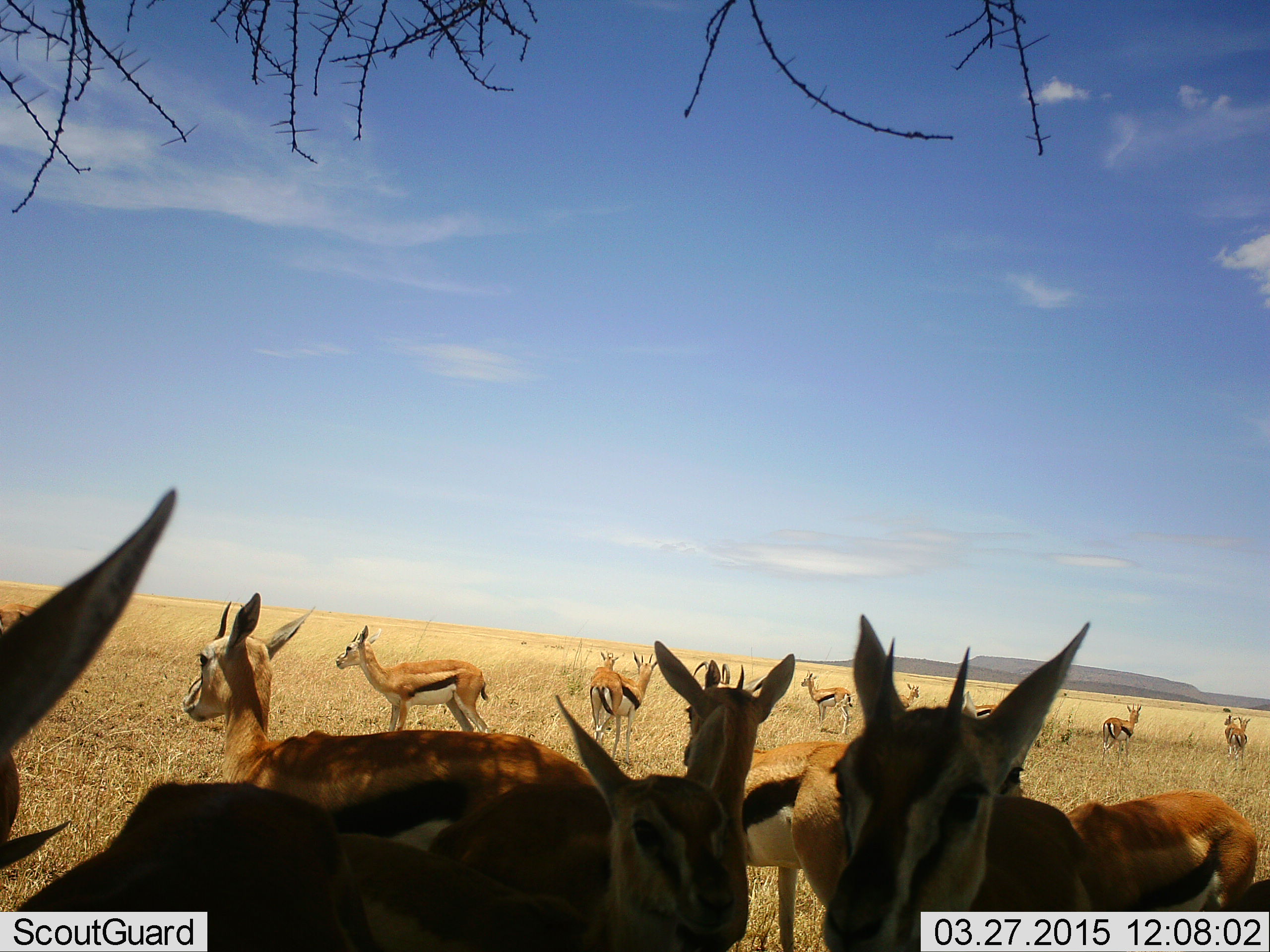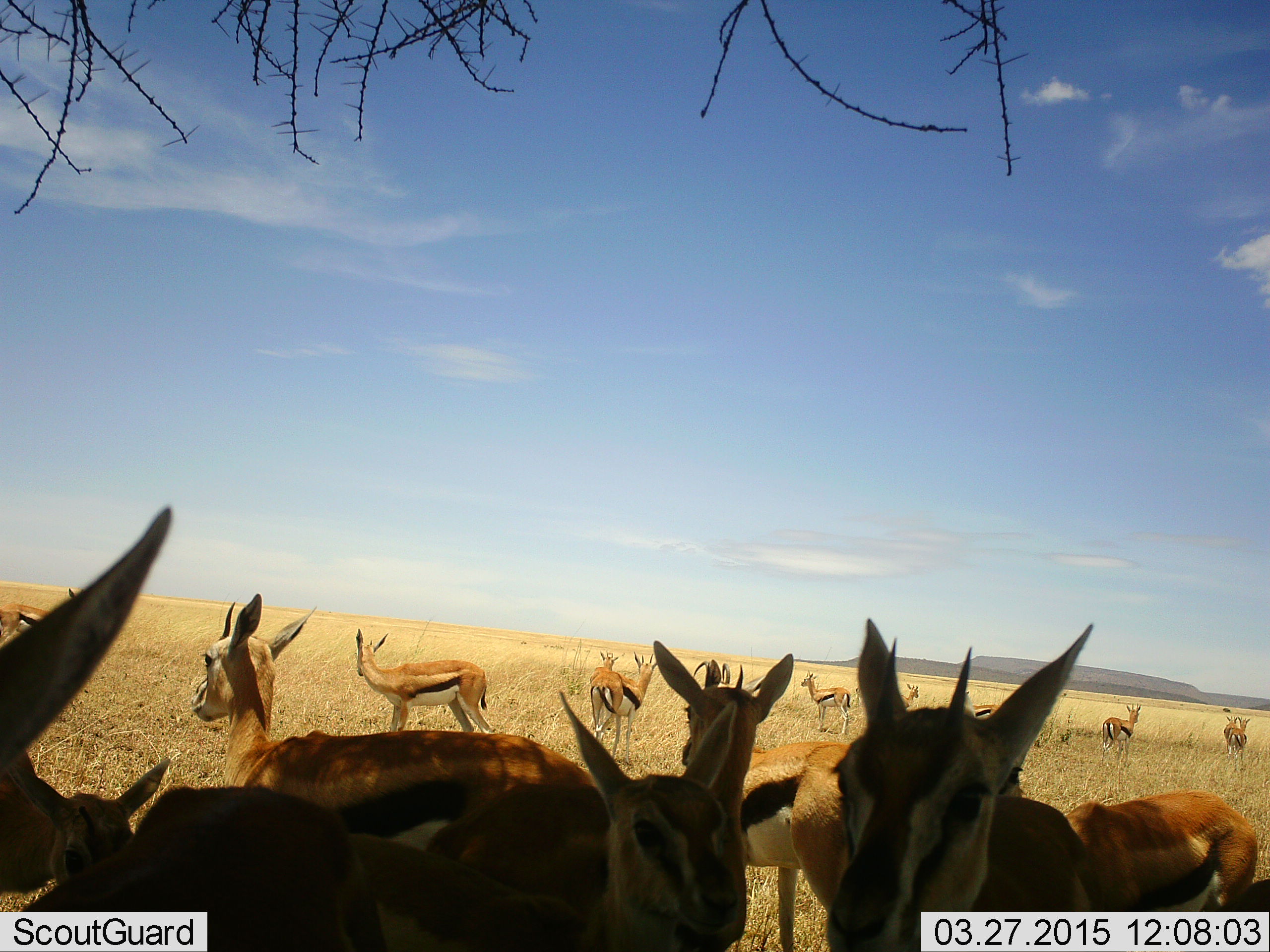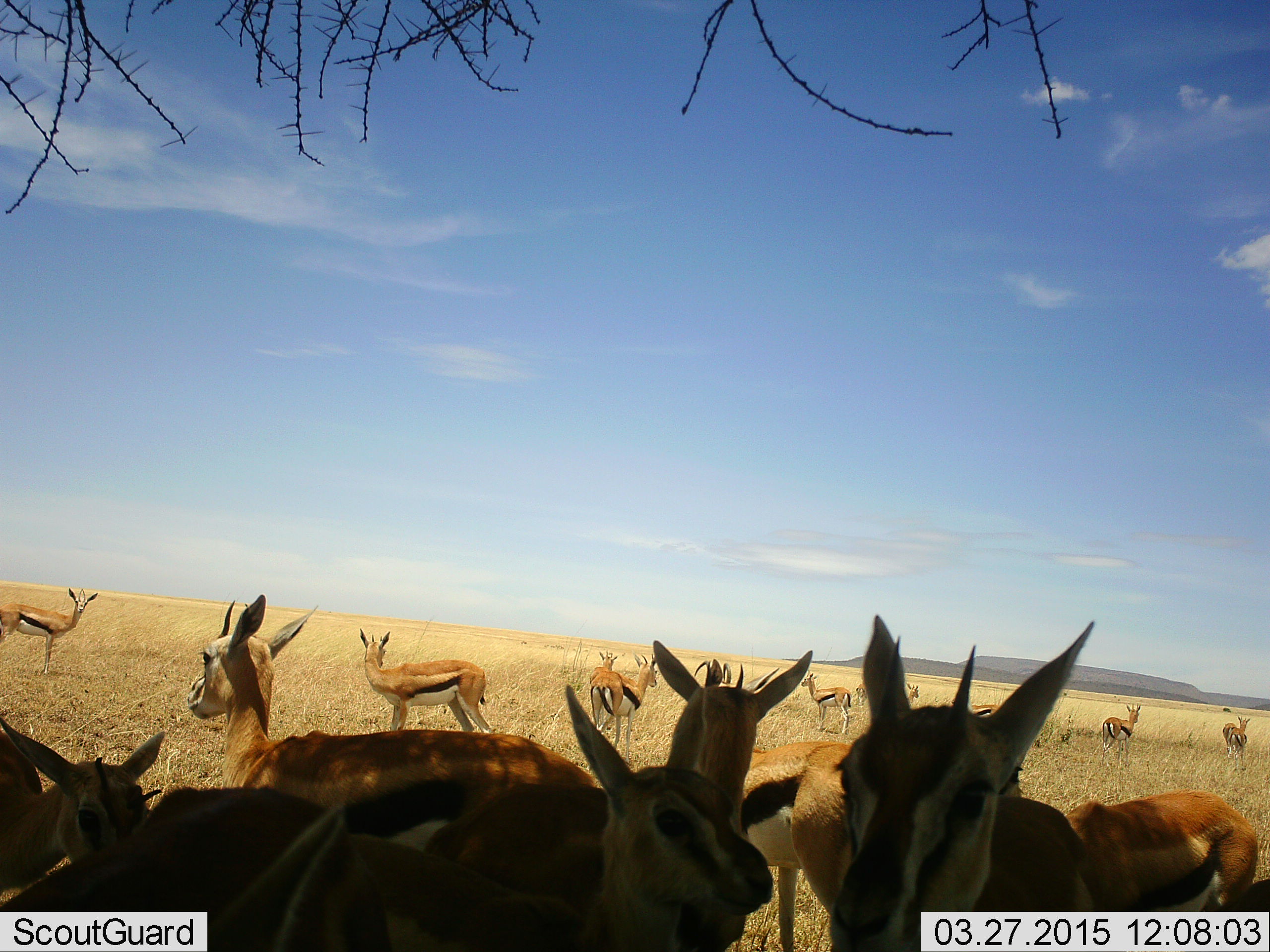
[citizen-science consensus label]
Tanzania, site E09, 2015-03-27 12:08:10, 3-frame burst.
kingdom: Animalia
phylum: Chordata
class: Mammalia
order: Artiodactyla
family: Bovidae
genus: Eudorcas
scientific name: Eudorcas thomsonii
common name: thomson's gazelle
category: gazellethomsons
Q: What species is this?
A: Gazellethomsons (thomson's gazelle) (Eudorcas thomsonii).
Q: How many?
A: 11-50.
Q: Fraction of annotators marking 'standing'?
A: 100%.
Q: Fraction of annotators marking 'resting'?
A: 10%.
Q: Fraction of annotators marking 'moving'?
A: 10%.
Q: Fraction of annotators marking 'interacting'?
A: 0%.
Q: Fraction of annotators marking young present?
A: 10%.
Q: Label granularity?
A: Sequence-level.